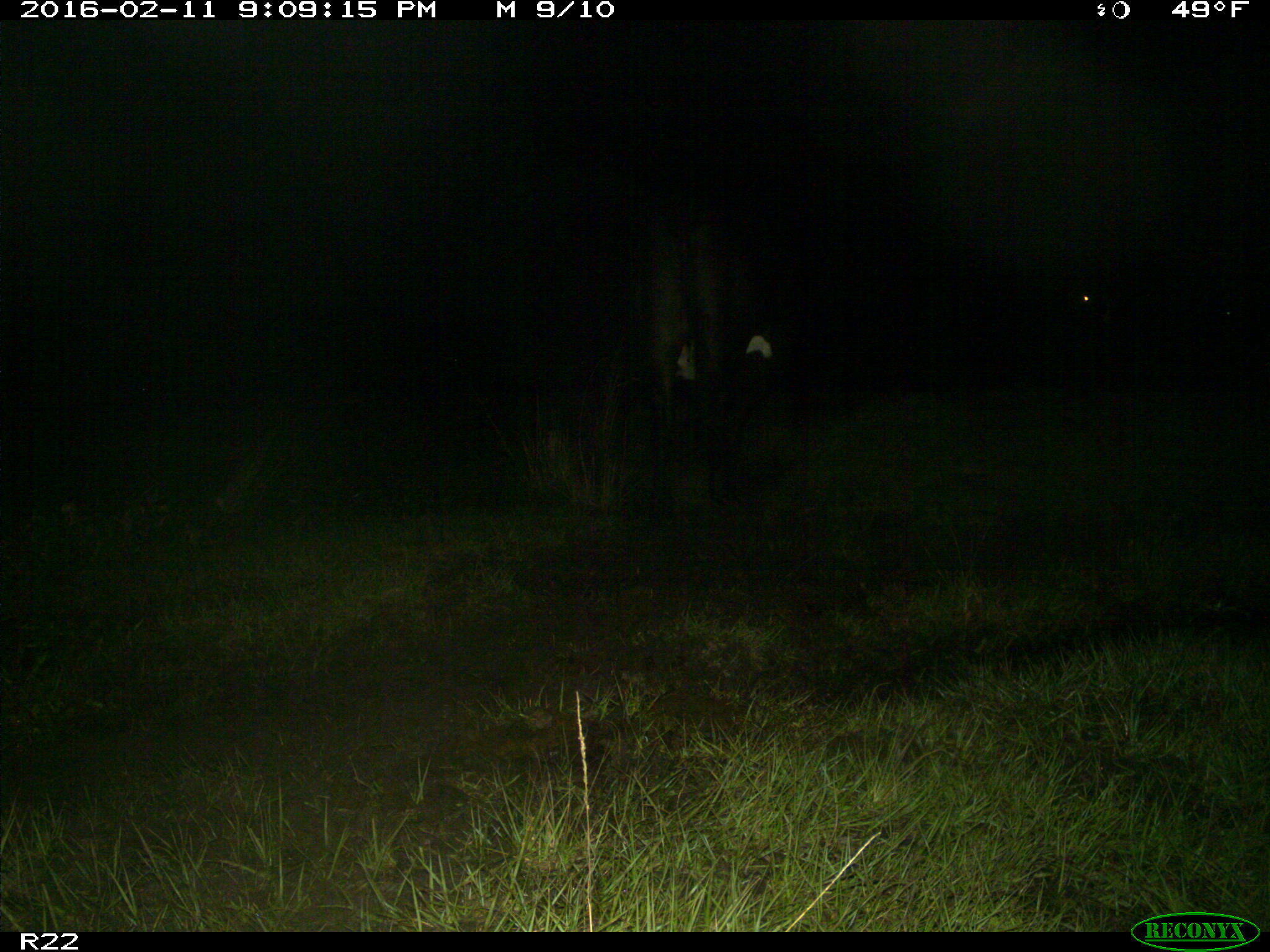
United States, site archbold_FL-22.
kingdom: Animalia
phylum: Chordata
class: Mammalia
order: Artiodactyla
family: Bovidae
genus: Bos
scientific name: Bos taurus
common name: domestic cow